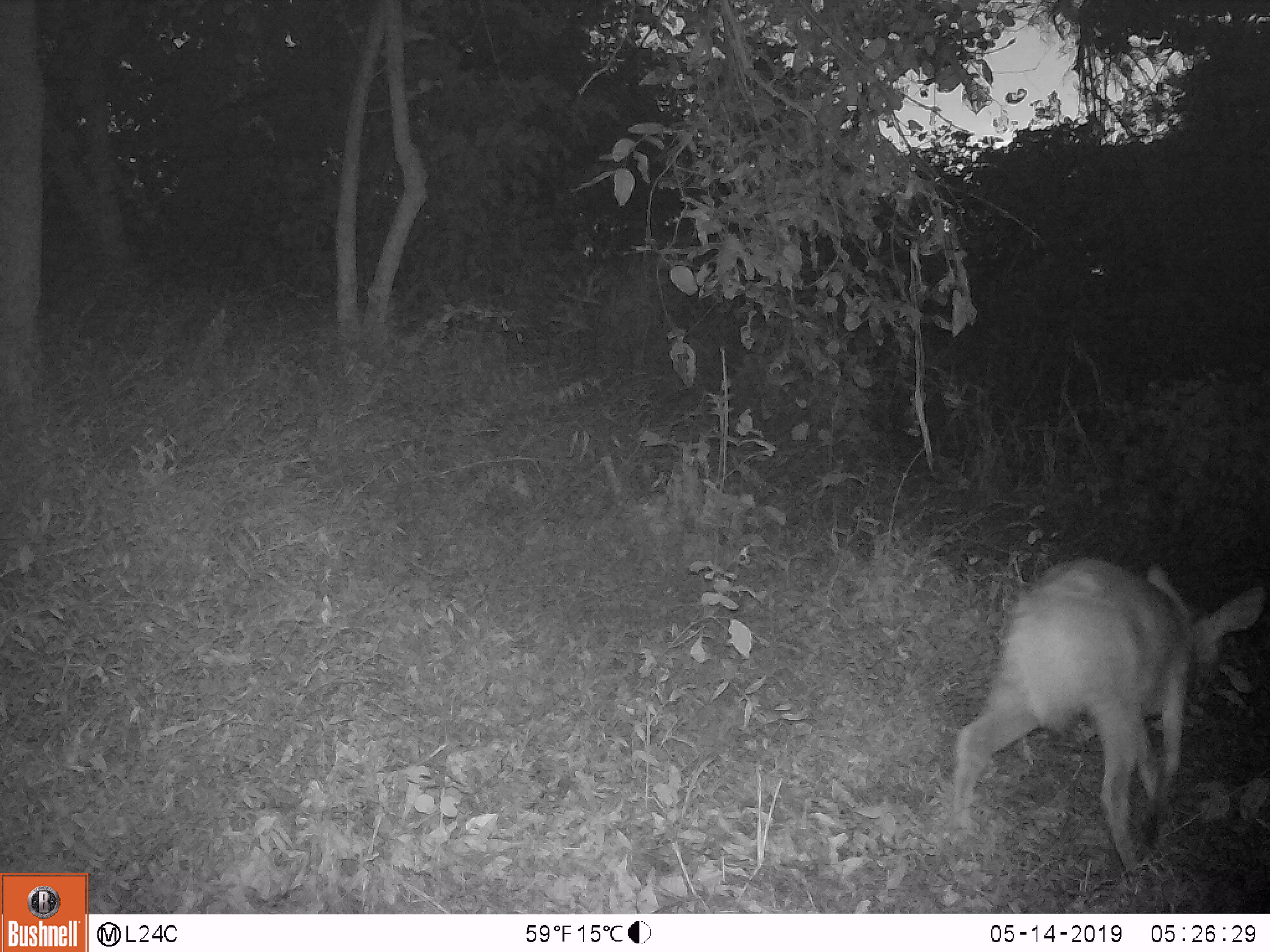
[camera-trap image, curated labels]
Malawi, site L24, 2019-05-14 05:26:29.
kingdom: Animalia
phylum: Chordata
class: Mammalia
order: Artiodactyla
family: Bovidae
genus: Redunca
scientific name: Redunca arundinum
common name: southern reedbuck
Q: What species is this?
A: Southern reedbuck (Redunca arundinum).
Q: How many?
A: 1.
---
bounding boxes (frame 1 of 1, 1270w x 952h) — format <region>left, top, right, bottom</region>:
southern reedbuck: <region>922, 553, 1266, 886</region>